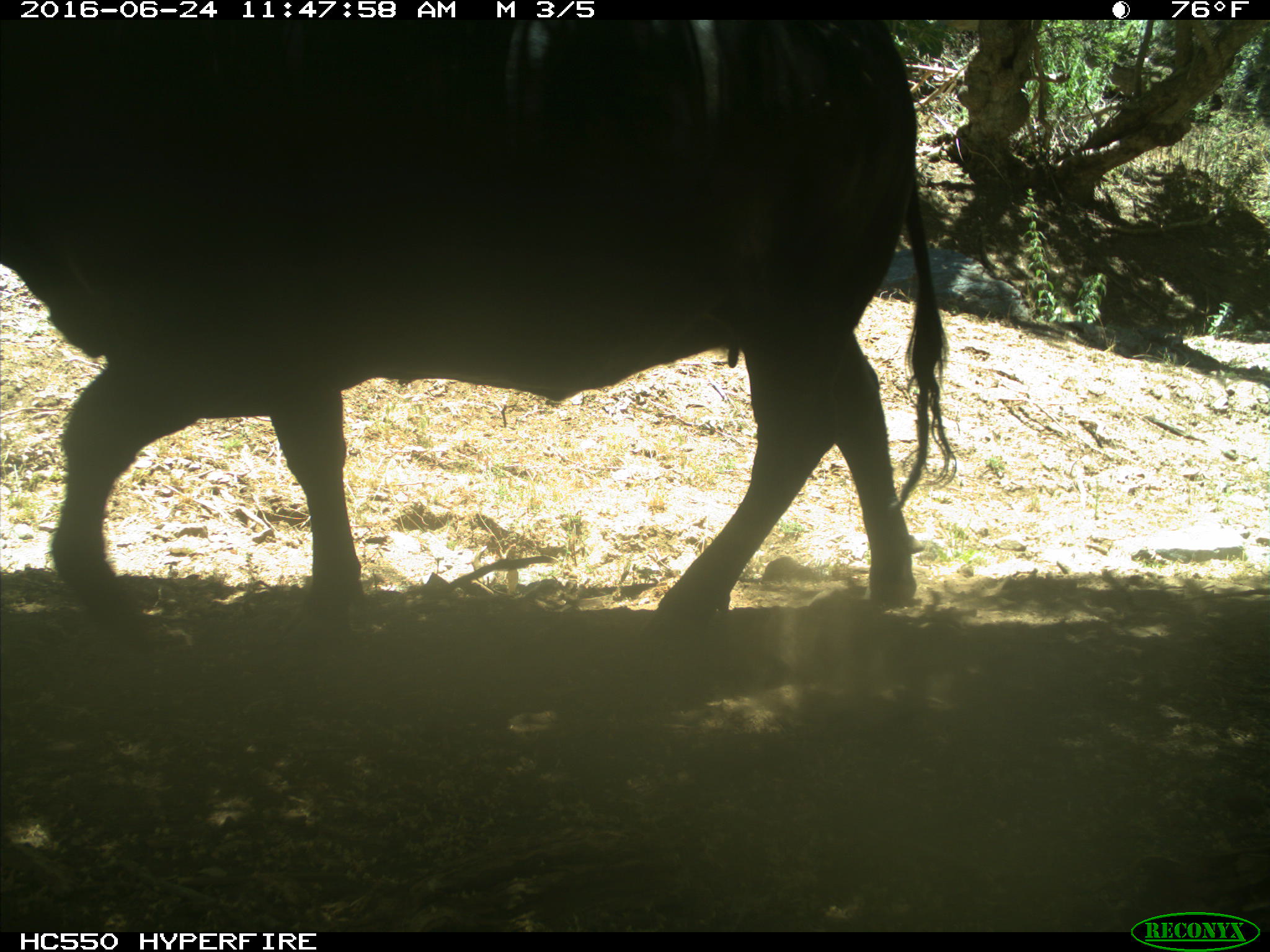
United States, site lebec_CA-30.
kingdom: Animalia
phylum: Chordata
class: Mammalia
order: Artiodactyla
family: Bovidae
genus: Bos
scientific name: Bos taurus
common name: domestic cow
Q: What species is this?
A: Bos taurus (domestic cow).